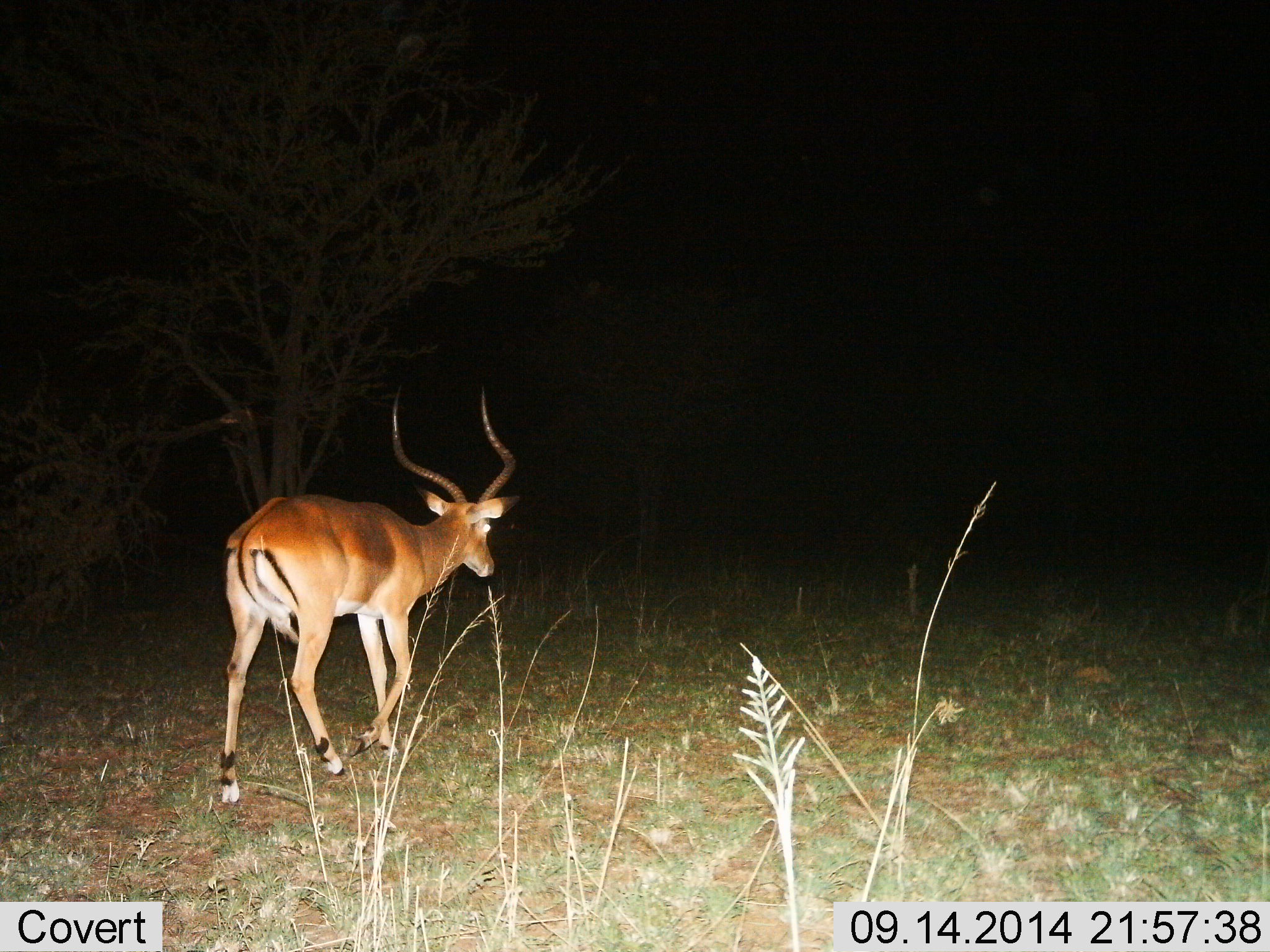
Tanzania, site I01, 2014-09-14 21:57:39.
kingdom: Animalia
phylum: Chordata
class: Mammalia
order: Artiodactyla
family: Bovidae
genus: Aepyceros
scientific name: Aepyceros melampus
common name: impala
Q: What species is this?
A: Impala (Aepyceros melampus).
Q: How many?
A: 1.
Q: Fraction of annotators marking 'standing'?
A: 20%.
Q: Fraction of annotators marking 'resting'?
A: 0%.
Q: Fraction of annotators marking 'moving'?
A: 80%.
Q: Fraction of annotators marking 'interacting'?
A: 0%.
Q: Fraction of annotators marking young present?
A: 0%.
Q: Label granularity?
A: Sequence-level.